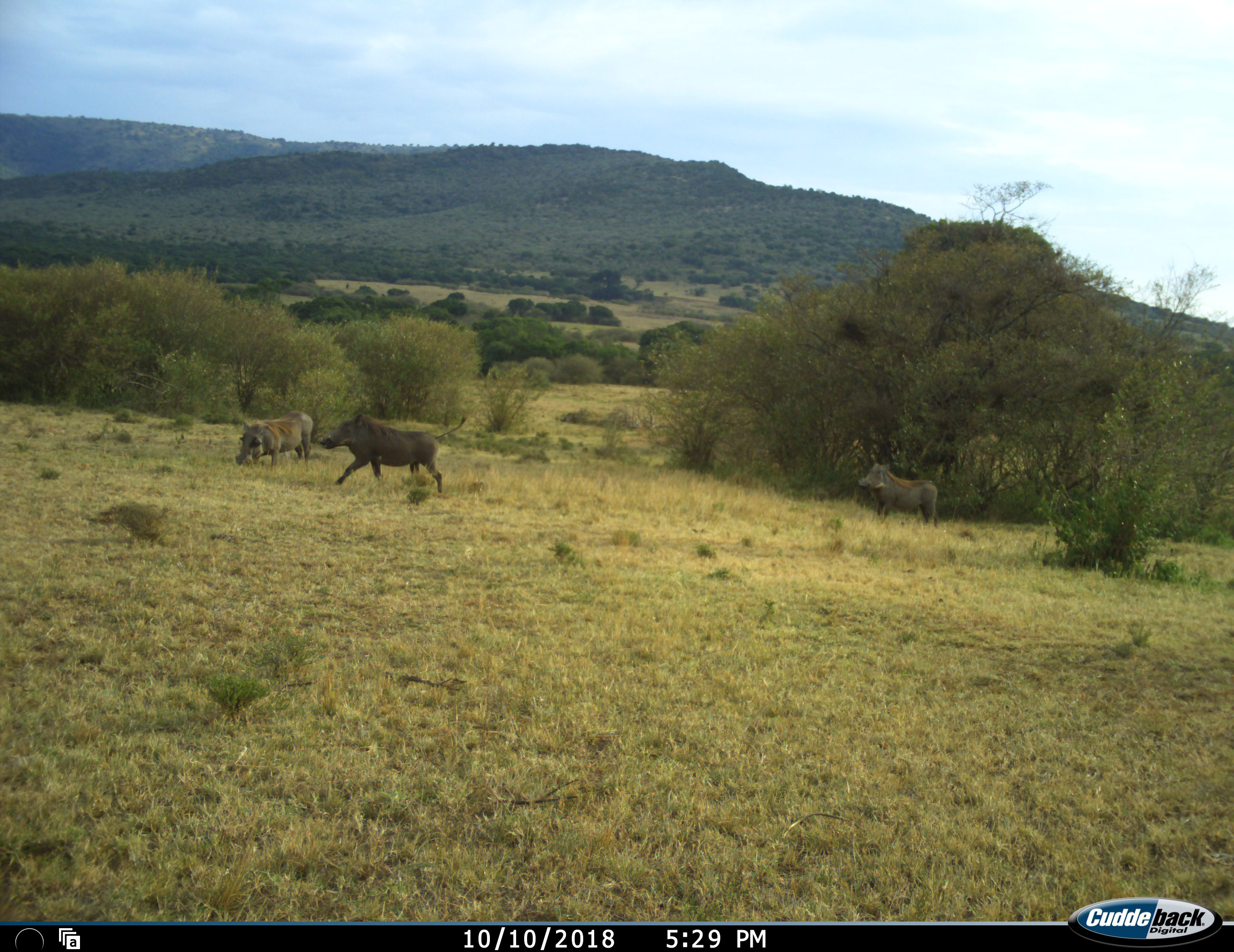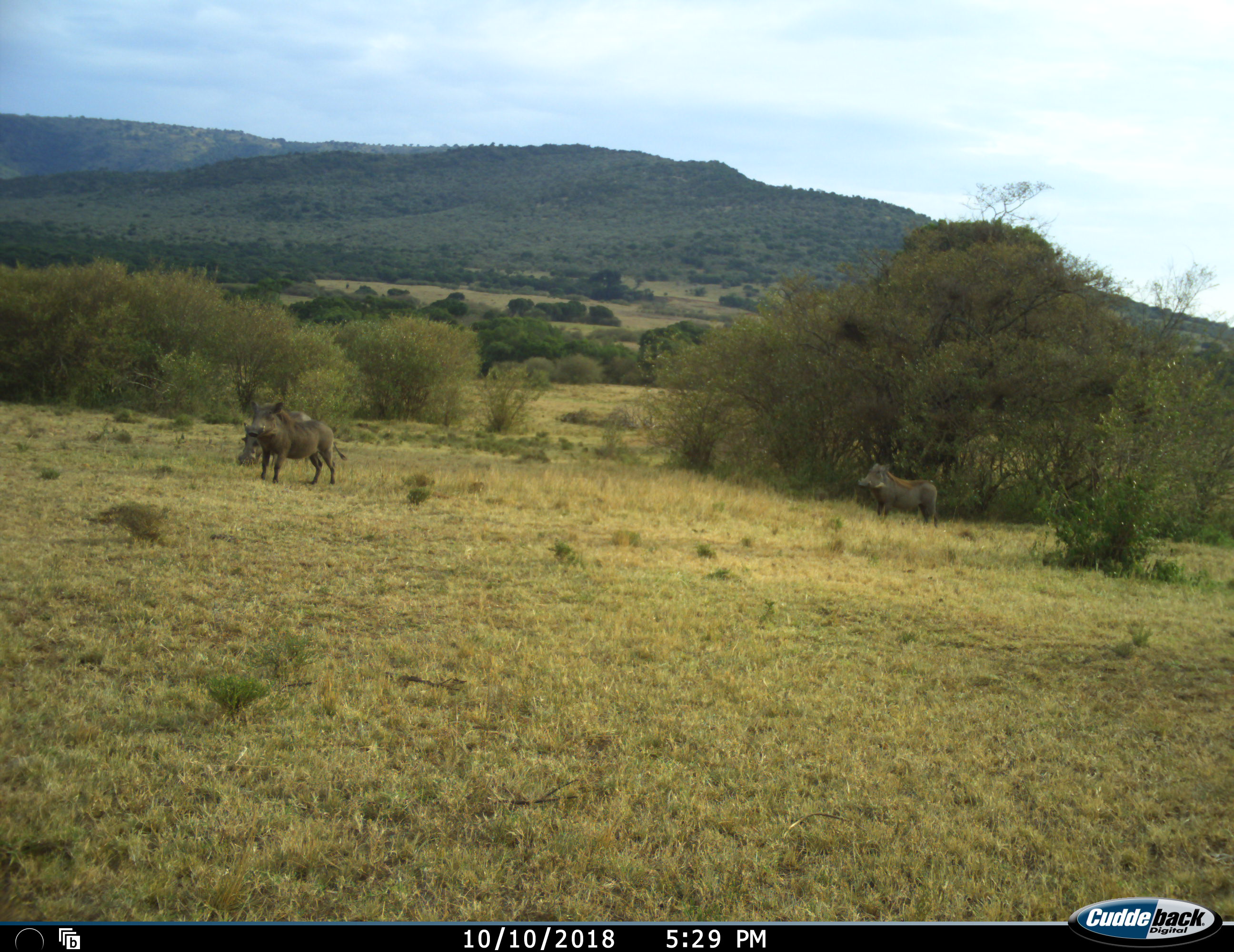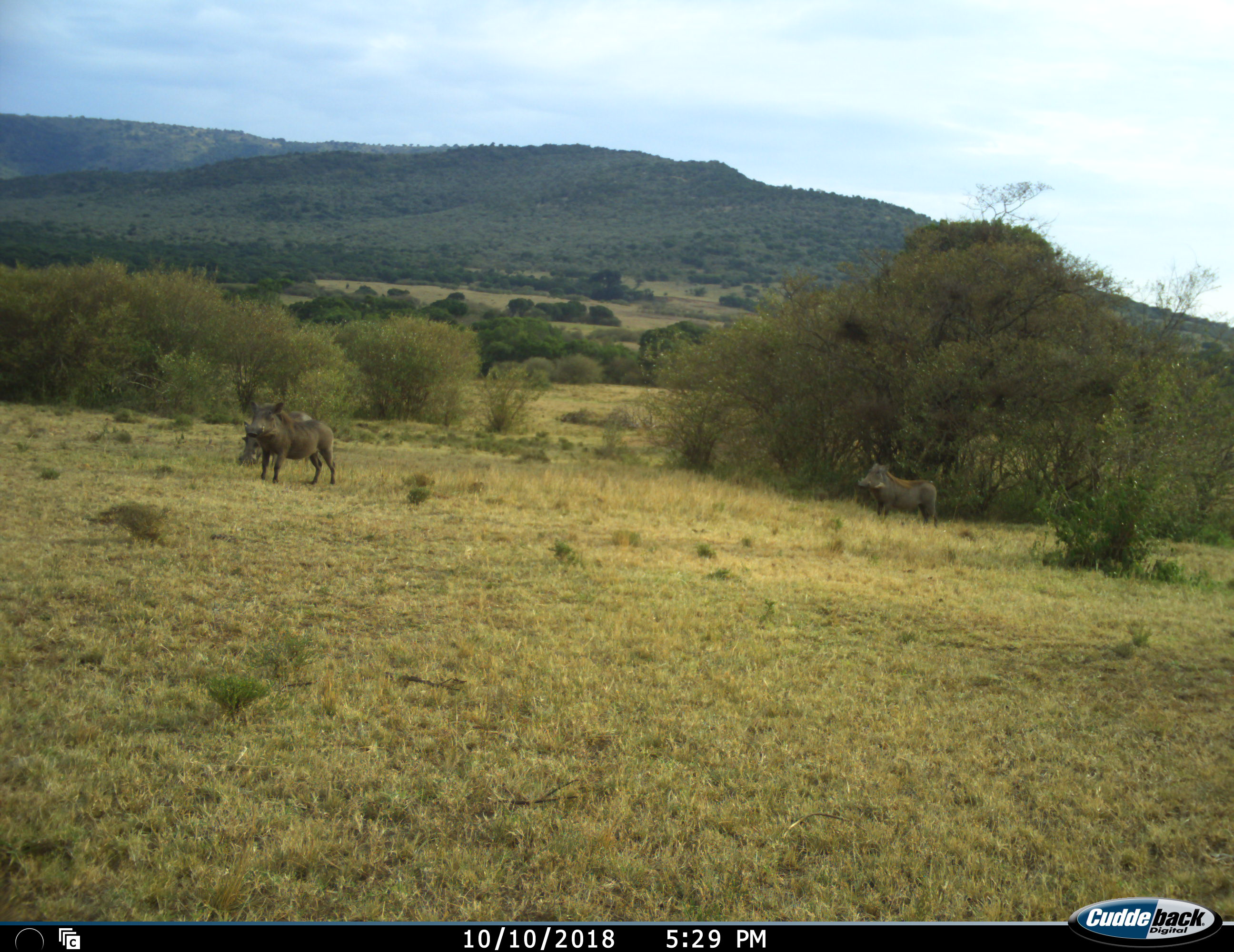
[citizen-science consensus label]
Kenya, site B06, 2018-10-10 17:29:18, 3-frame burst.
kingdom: Animalia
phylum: Chordata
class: Mammalia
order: Artiodactyla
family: Suidae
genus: Phacochoerus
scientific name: Phacochoerus africanus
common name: warthog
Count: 3.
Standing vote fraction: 80%.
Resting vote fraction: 0%.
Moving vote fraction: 70%.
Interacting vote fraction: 0%.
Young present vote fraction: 0%.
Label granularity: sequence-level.